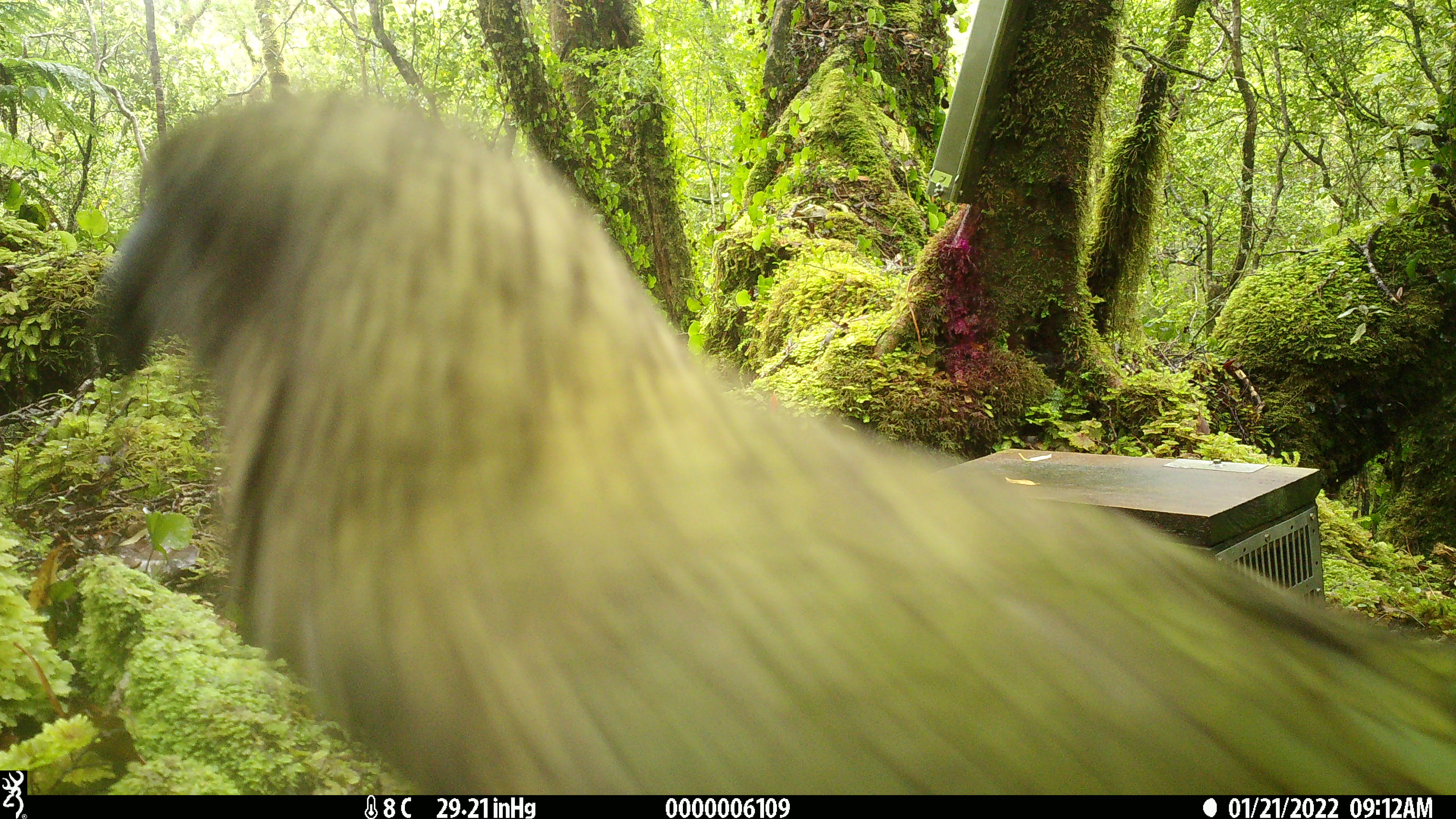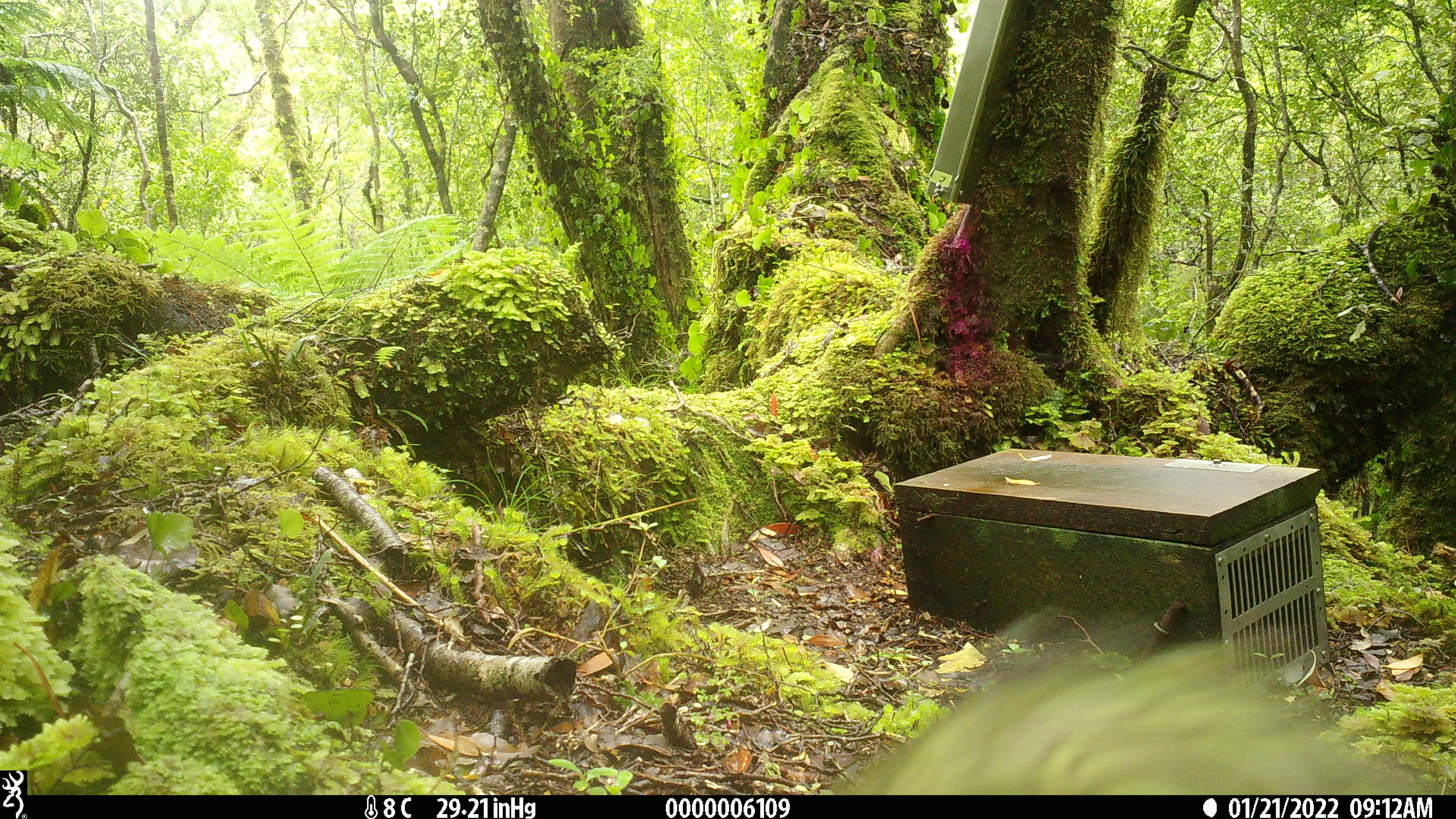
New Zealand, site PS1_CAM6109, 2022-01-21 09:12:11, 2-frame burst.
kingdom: Animalia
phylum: Chordata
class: Aves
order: Psittaciformes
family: Strigopidae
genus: Nestor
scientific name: Nestor notabilis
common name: kea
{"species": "kea (Nestor notabilis)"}